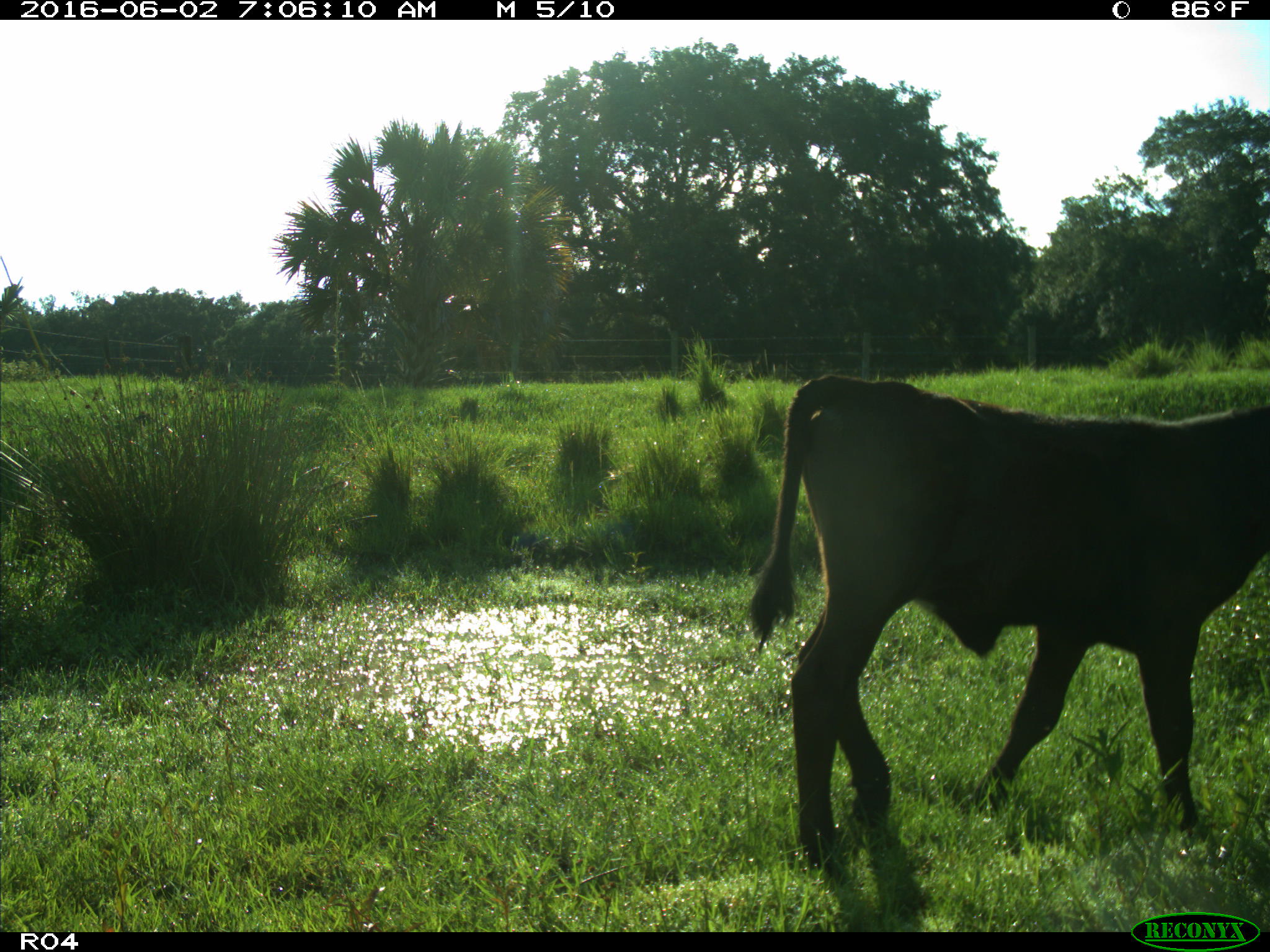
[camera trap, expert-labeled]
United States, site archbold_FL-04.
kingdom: Animalia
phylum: Chordata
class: Mammalia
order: Artiodactyla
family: Bovidae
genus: Bos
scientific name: Bos taurus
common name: domestic cow